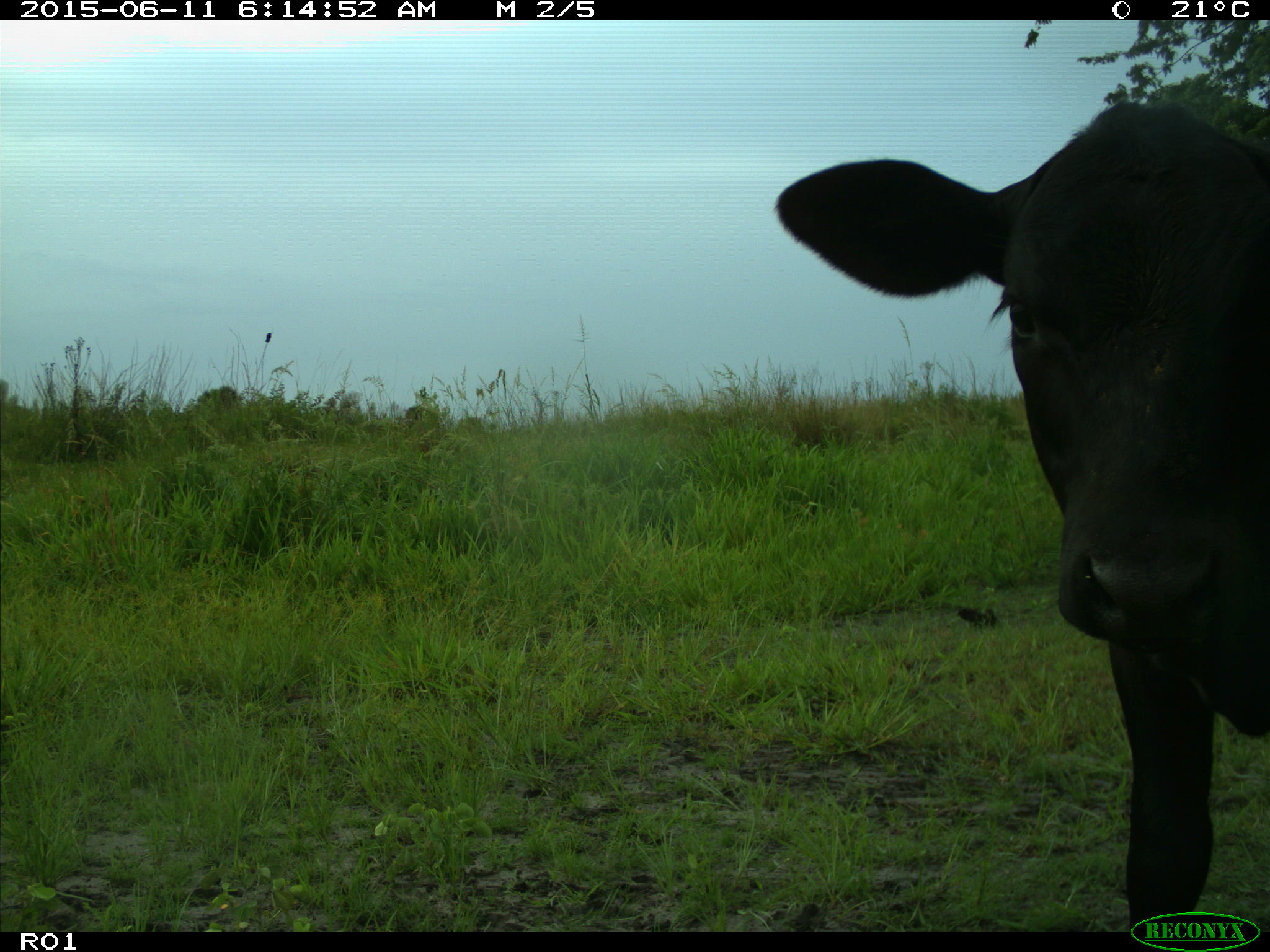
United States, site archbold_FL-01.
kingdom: Animalia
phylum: Chordata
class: Mammalia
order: Artiodactyla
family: Bovidae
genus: Bos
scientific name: Bos taurus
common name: domestic cow